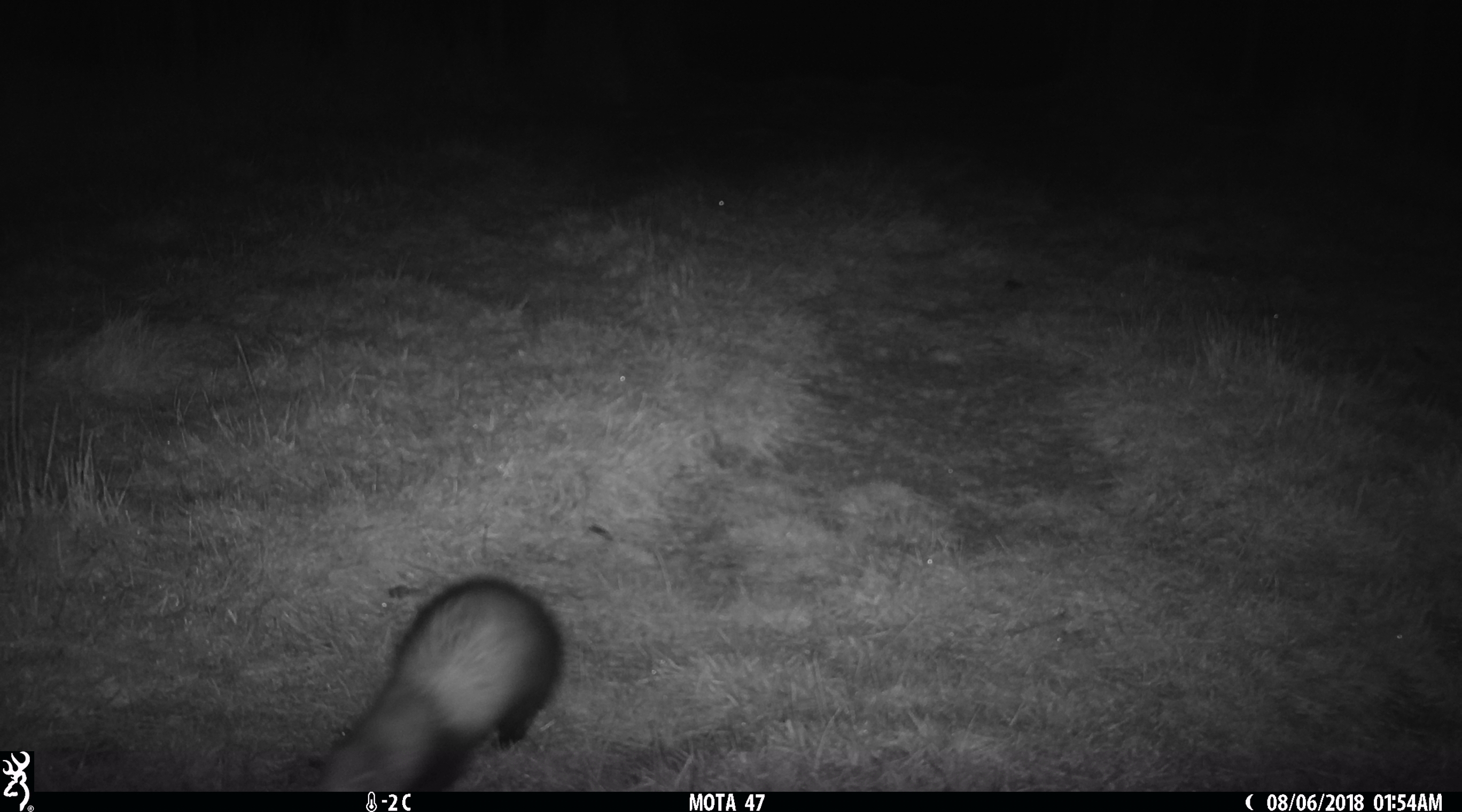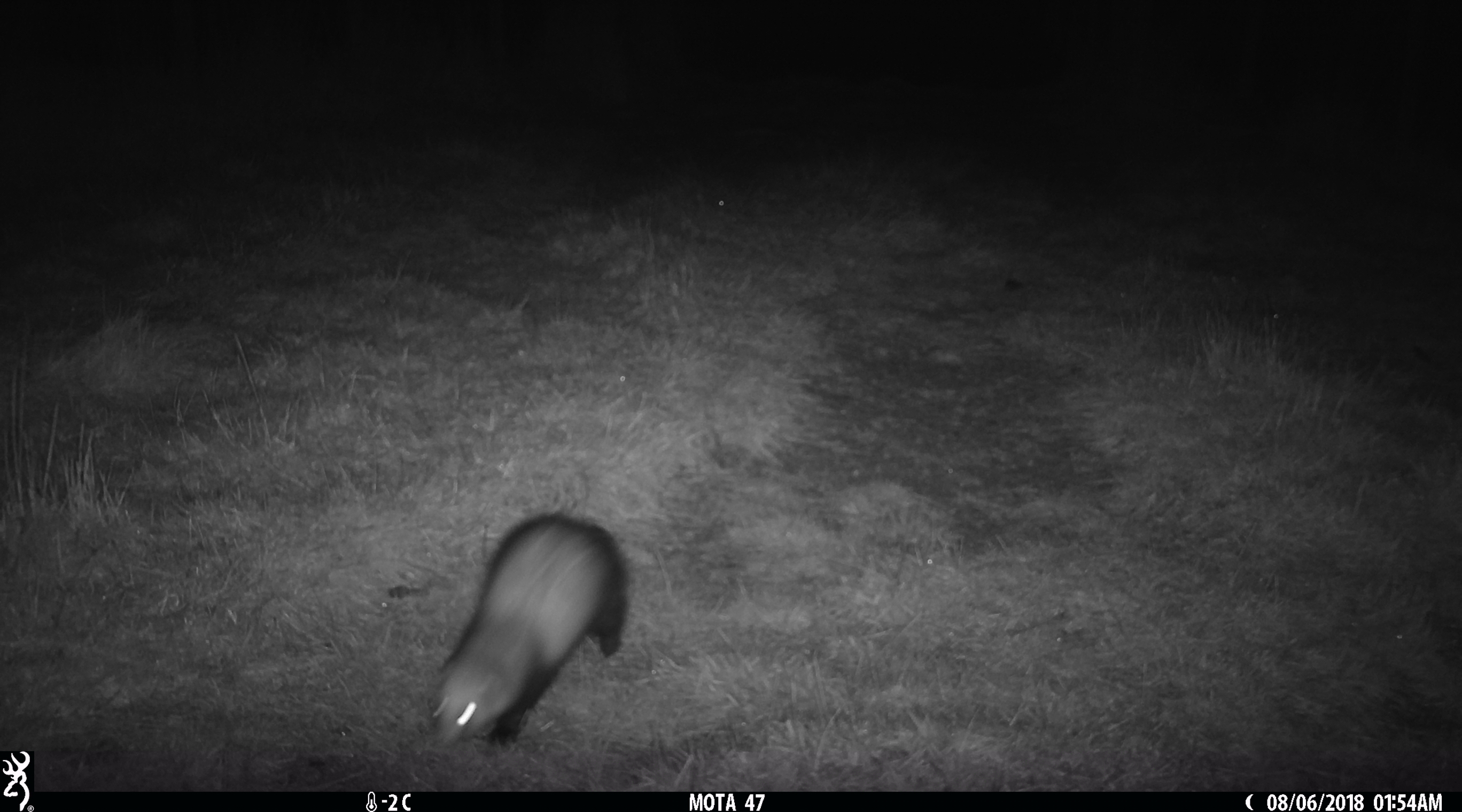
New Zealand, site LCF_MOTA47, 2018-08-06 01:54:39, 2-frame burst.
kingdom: Animalia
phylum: Chordata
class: Mammalia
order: Carnivora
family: Mustelidae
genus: Mustela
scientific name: Mustela furo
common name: ferret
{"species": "ferret (Mustela furo)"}